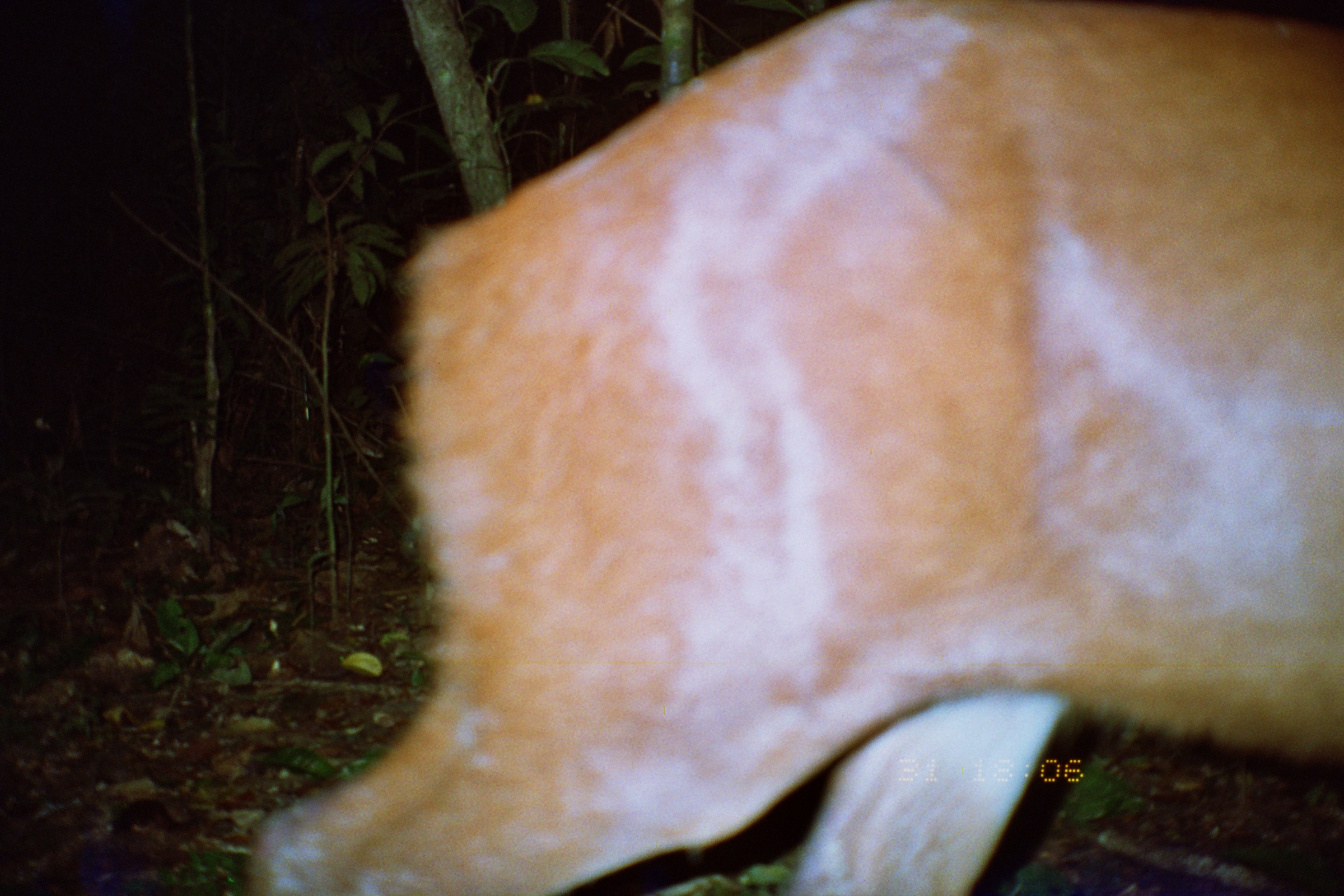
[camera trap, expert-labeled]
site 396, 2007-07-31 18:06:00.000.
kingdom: Animalia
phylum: Chordata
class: Mammalia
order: Artiodactyla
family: Cervidae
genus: Mazama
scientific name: Mazama americana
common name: red brocket